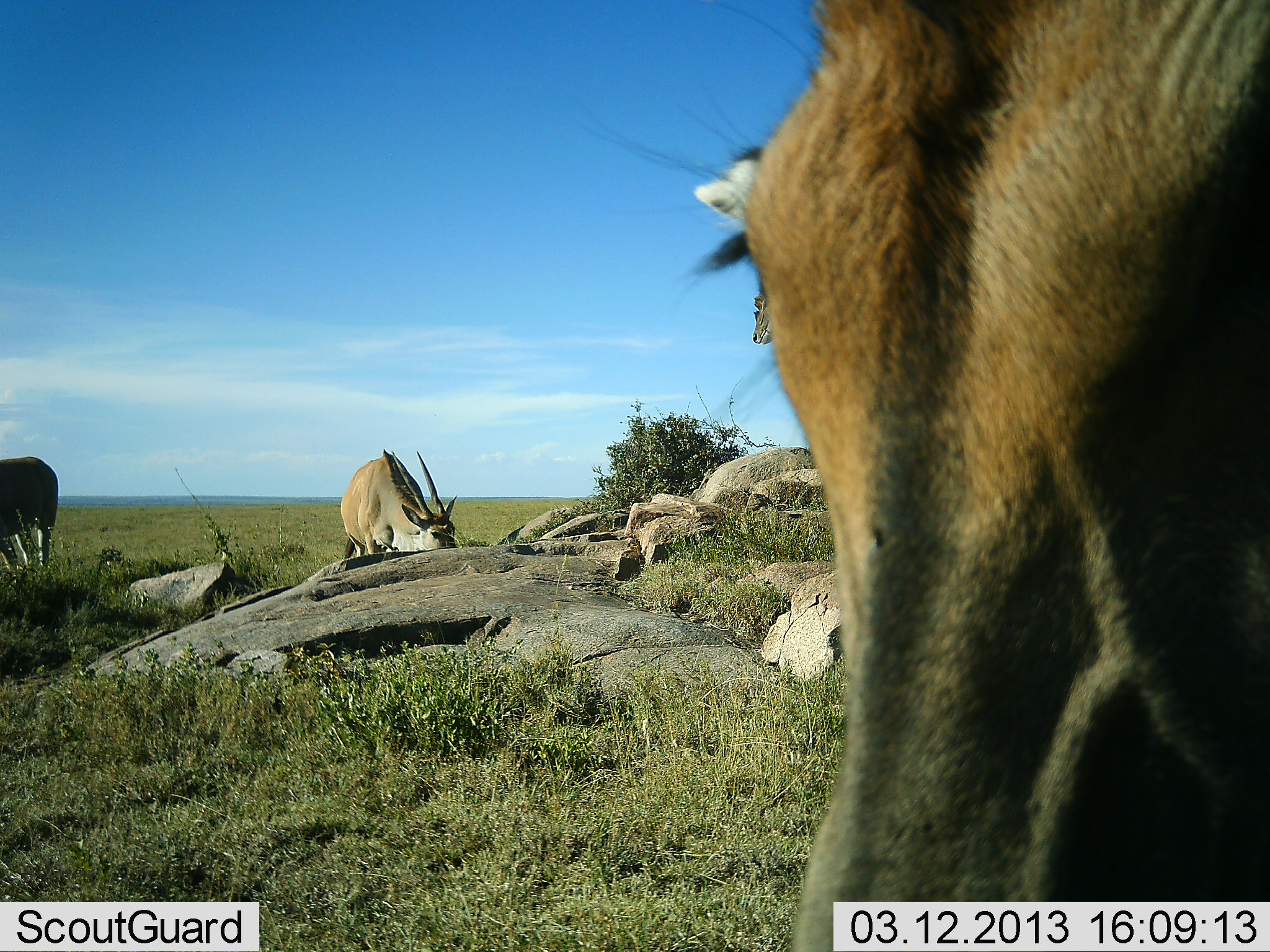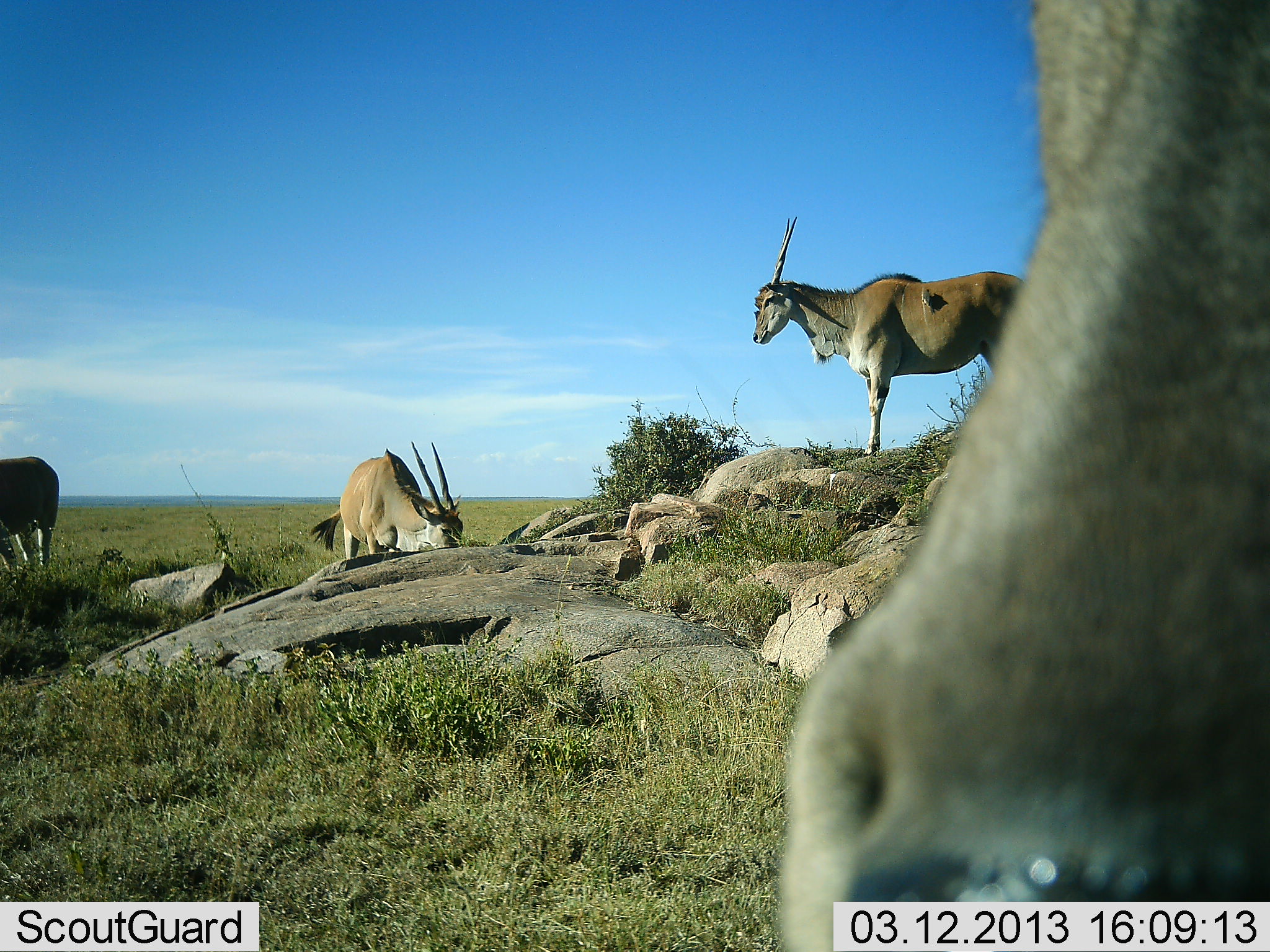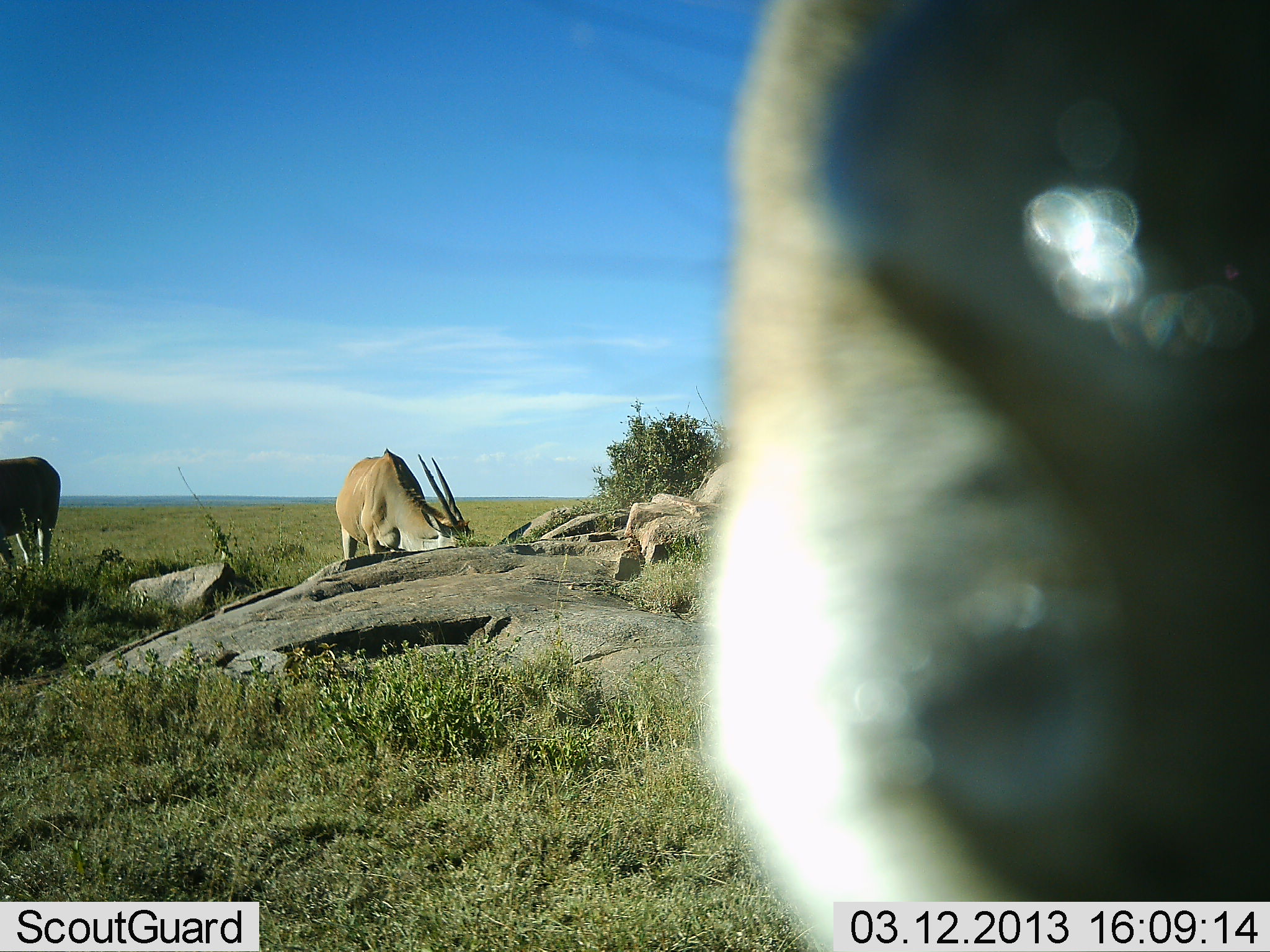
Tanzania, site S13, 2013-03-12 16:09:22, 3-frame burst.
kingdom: Animalia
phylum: Chordata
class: Mammalia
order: Artiodactyla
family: Bovidae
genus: Tragelaphus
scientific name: Tragelaphus oryx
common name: eland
Eland (Tragelaphus oryx), count 4. Behavior (volunteer vote fractions): standing 91%, resting 6%, moving 6%, interacting 9%. Young present (vote fraction): 0%. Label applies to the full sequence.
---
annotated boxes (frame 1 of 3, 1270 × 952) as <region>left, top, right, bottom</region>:
animal: <region>664, 2, 1270, 950</region>; <region>339, 448, 456, 555</region>; <region>1, 456, 59, 572</region>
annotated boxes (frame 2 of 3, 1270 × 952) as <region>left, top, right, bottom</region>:
animal: <region>775, 0, 1269, 952</region>; <region>754, 216, 1023, 457</region>; <region>310, 441, 462, 559</region>; <region>0, 458, 59, 569</region>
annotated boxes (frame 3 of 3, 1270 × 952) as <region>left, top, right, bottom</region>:
animal: <region>686, 0, 1269, 951</region>; <region>334, 447, 475, 554</region>; <region>0, 456, 61, 567</region>